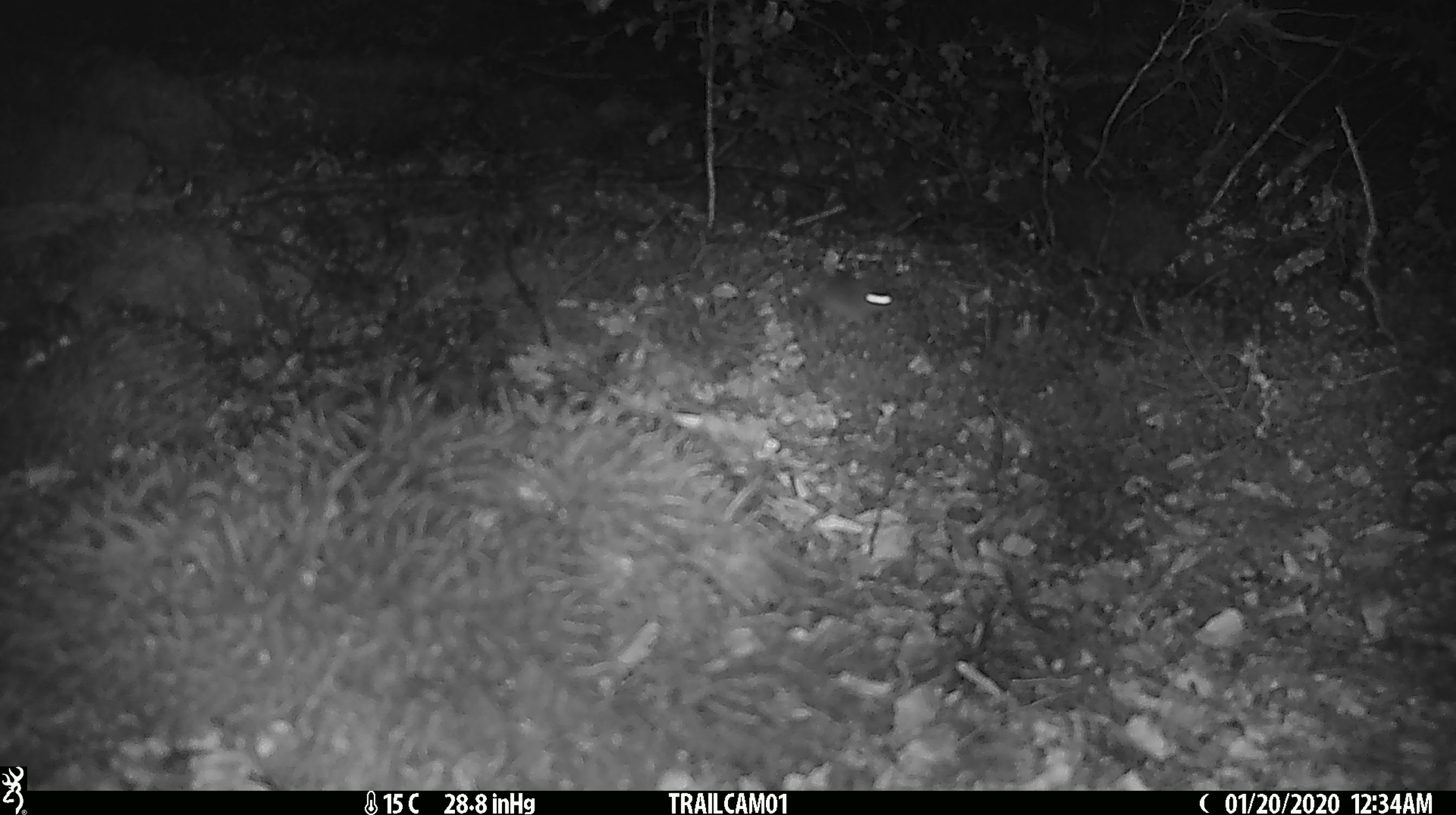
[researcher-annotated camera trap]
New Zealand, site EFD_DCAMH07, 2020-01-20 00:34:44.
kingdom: Animalia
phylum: Chordata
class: Mammalia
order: Rodentia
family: Muridae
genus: Mus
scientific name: Mus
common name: mouse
Mouse (Mus).